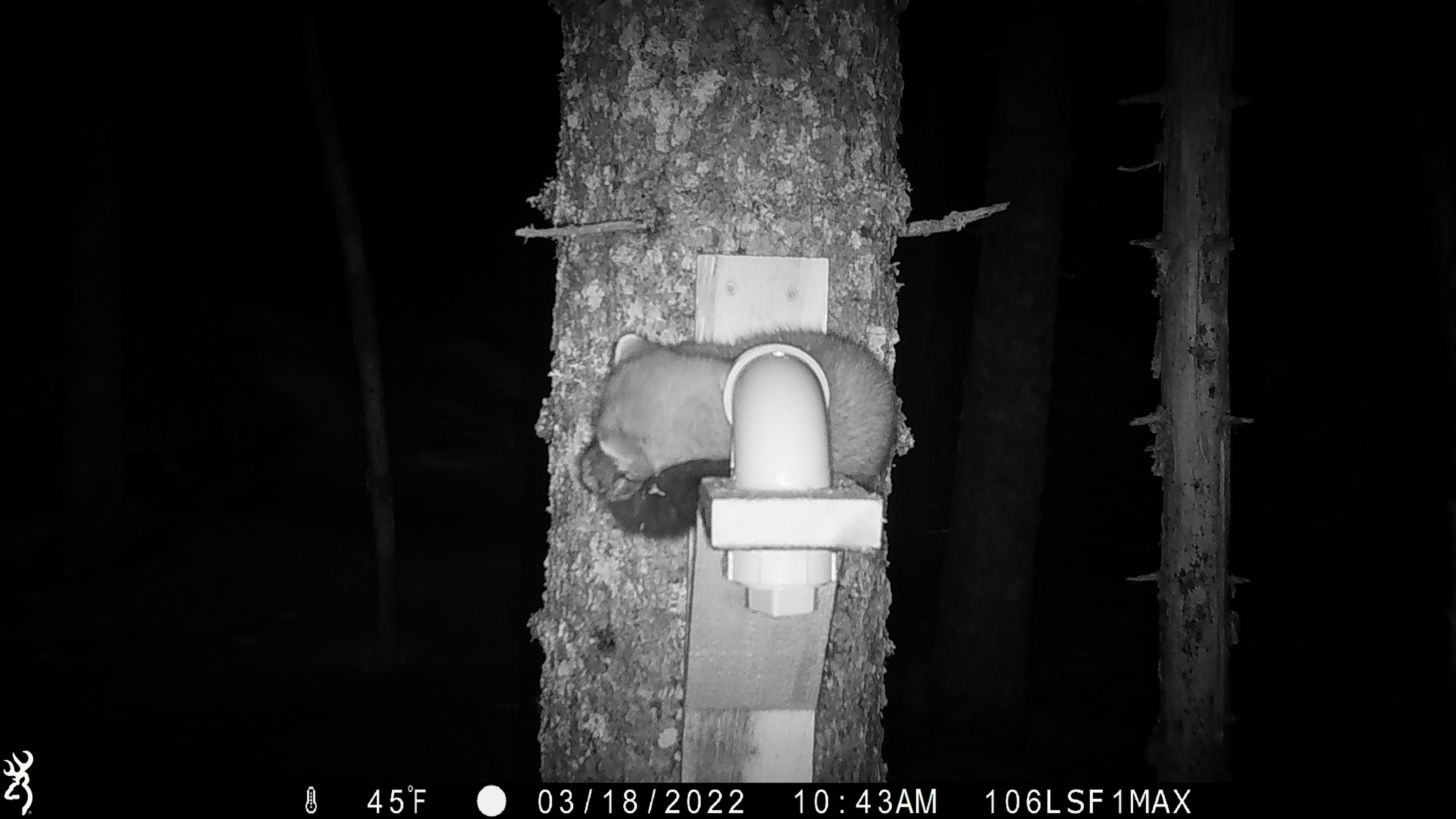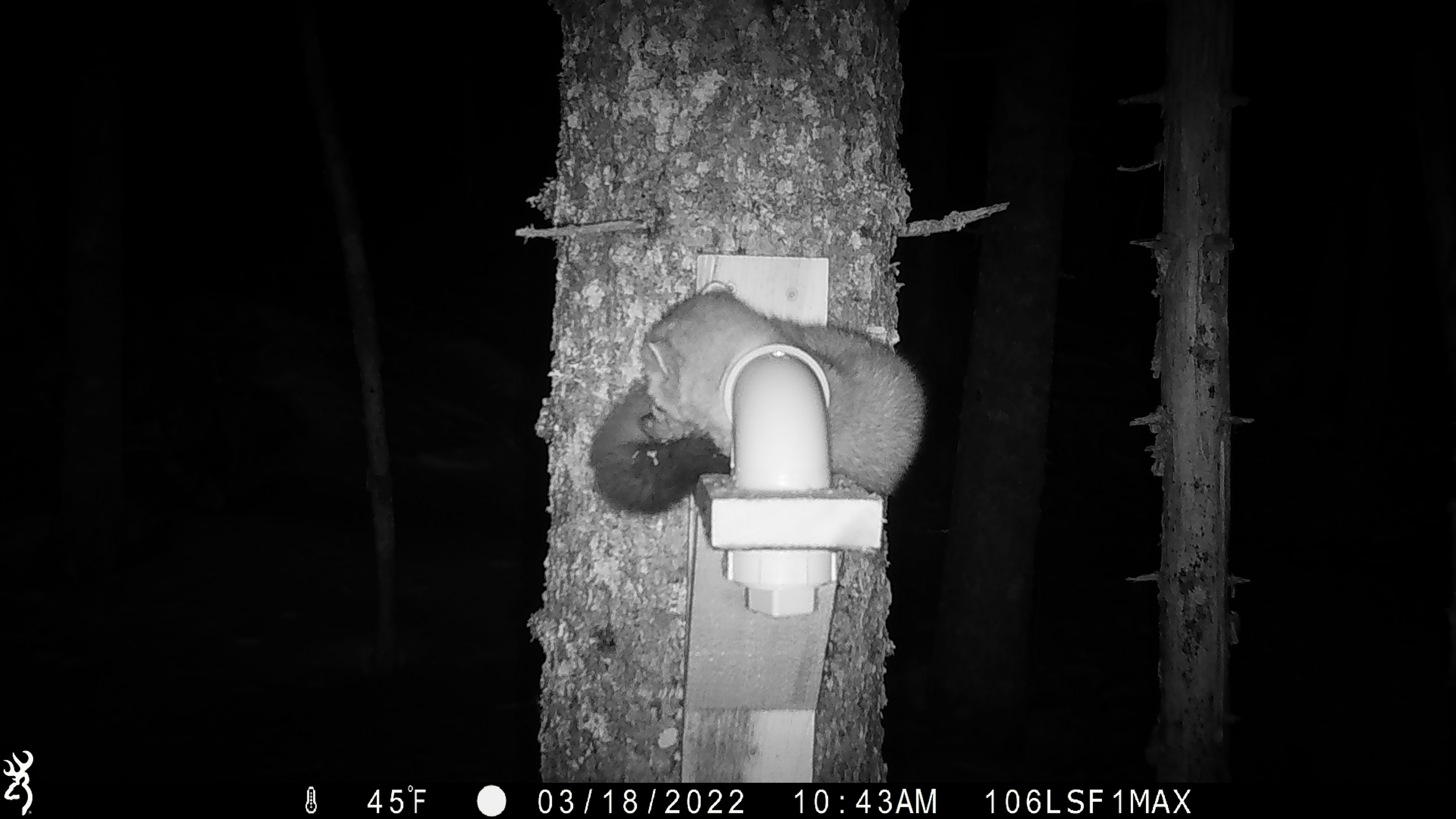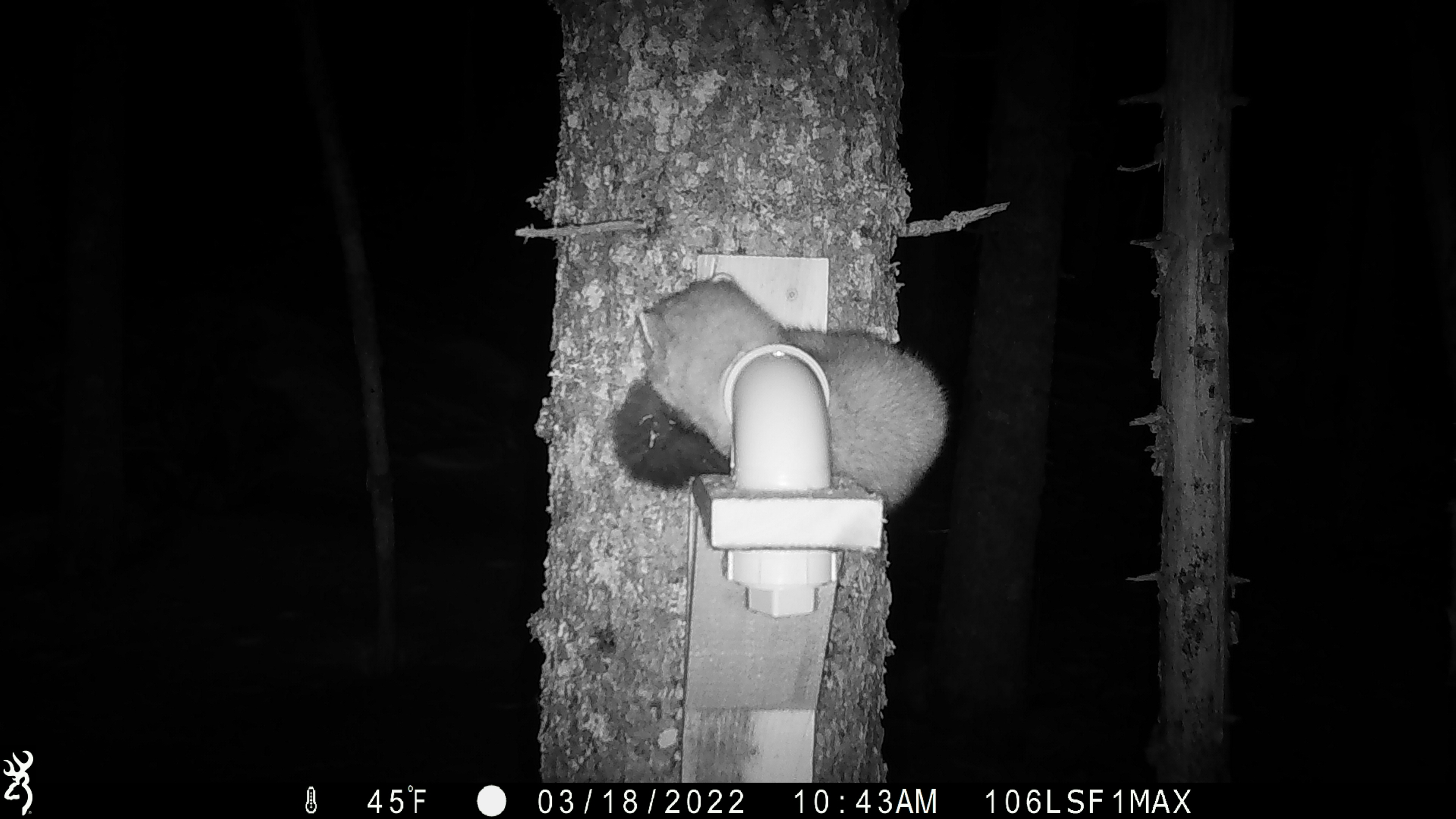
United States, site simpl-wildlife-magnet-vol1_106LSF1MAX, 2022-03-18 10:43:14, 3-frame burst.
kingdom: Animalia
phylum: Chordata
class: Mammalia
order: Carnivora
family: Mustelidae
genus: Martes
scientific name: Martes americana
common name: american marten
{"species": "american marten (Martes americana)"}